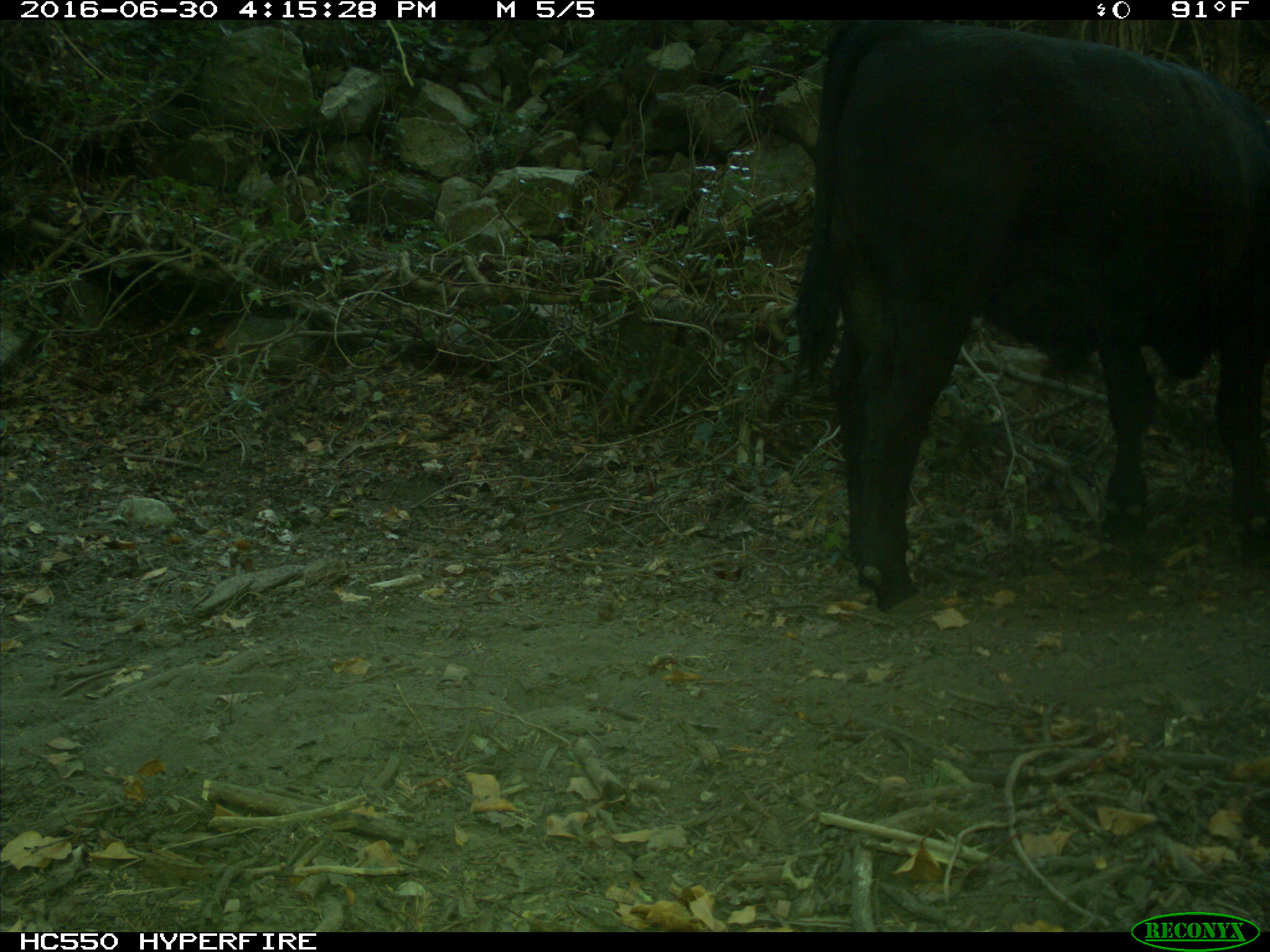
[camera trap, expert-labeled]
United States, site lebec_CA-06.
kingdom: Animalia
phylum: Chordata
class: Mammalia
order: Artiodactyla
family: Bovidae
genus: Bos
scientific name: Bos taurus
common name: domestic cow